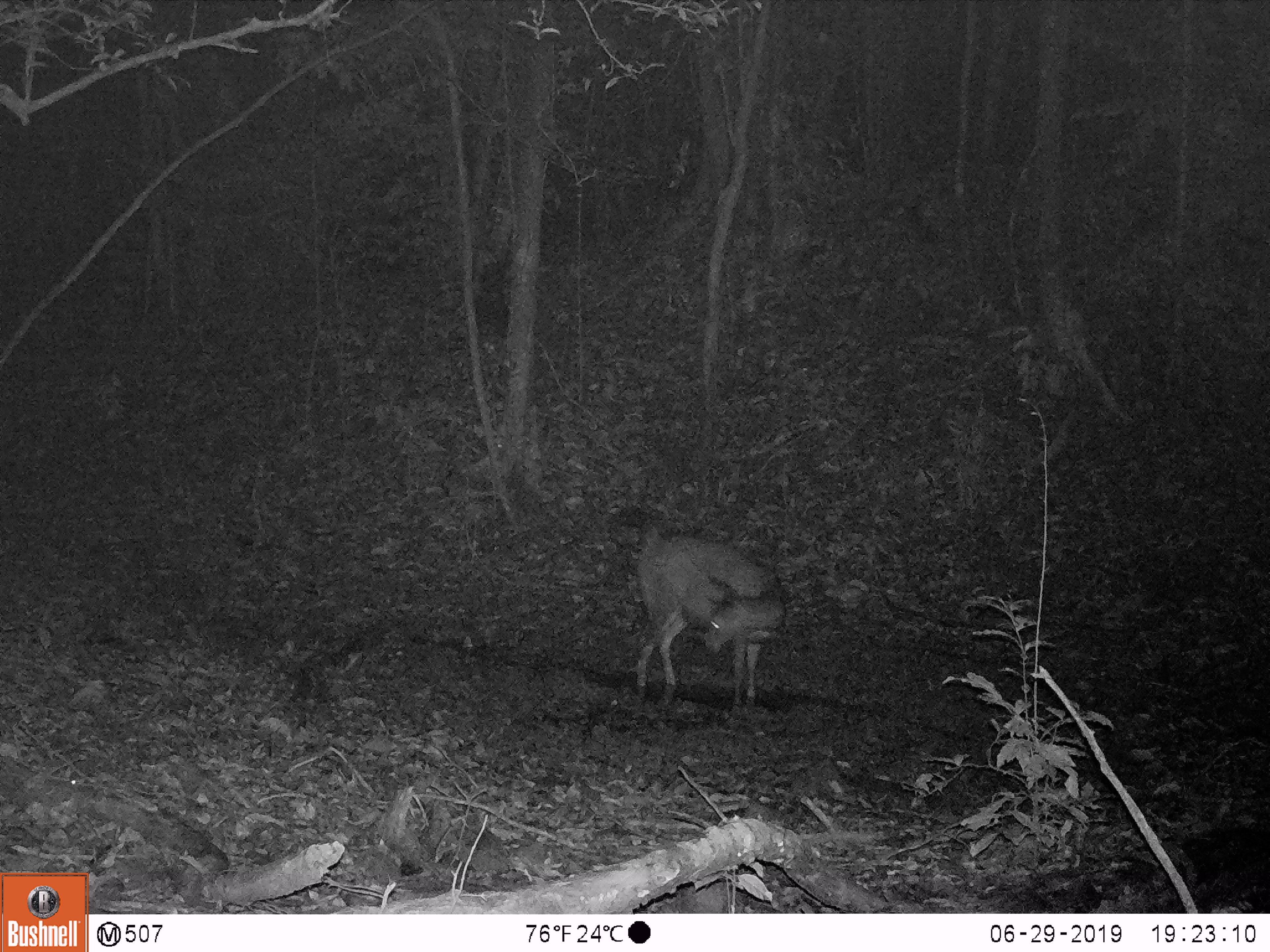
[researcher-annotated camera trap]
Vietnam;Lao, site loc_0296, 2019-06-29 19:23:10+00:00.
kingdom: Animalia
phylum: Chordata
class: Mammalia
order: Artiodactyla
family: Cervidae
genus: Rusa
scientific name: Rusa unicolor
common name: sambar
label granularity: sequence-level